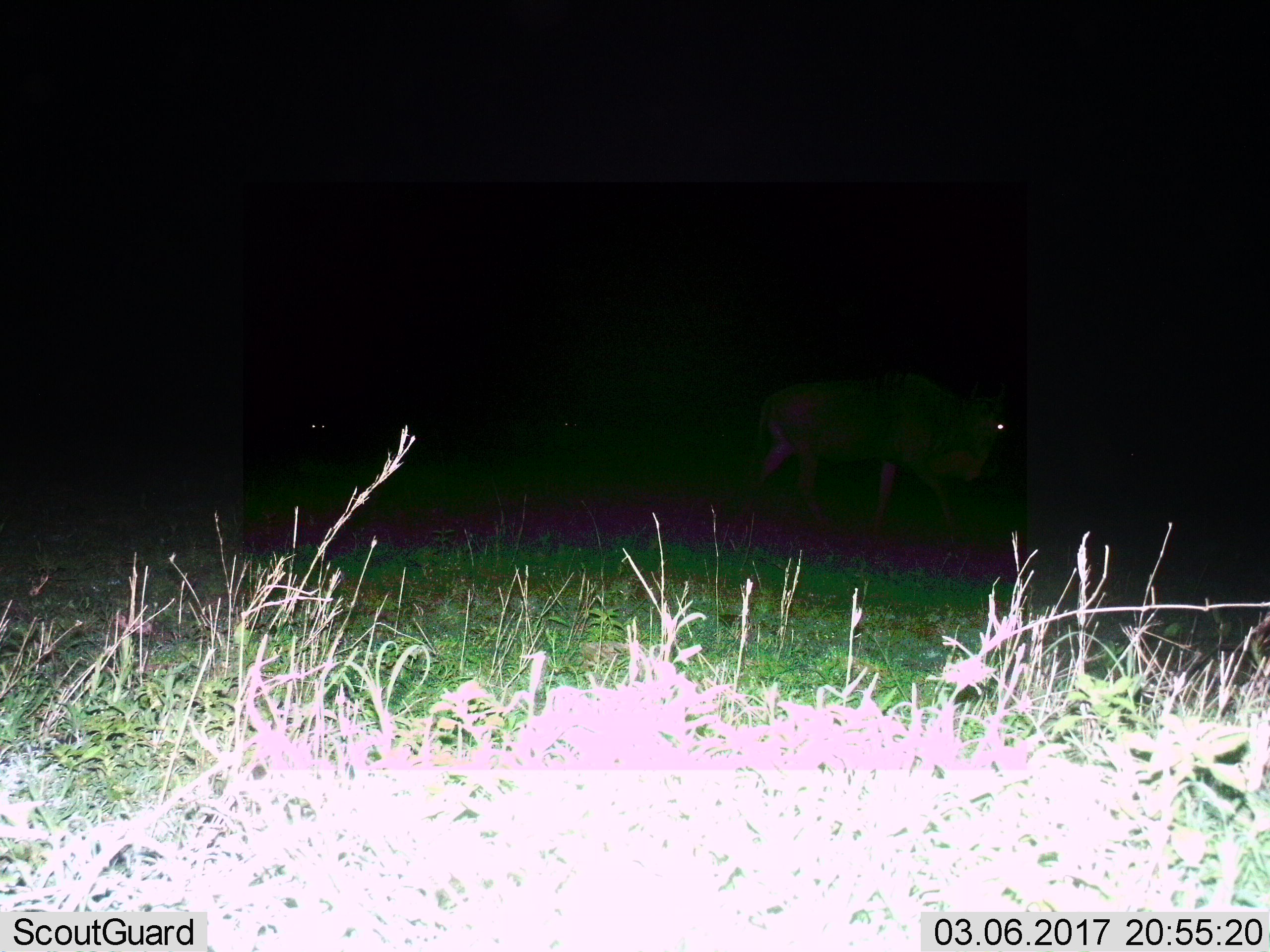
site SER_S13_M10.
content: unidentified animal